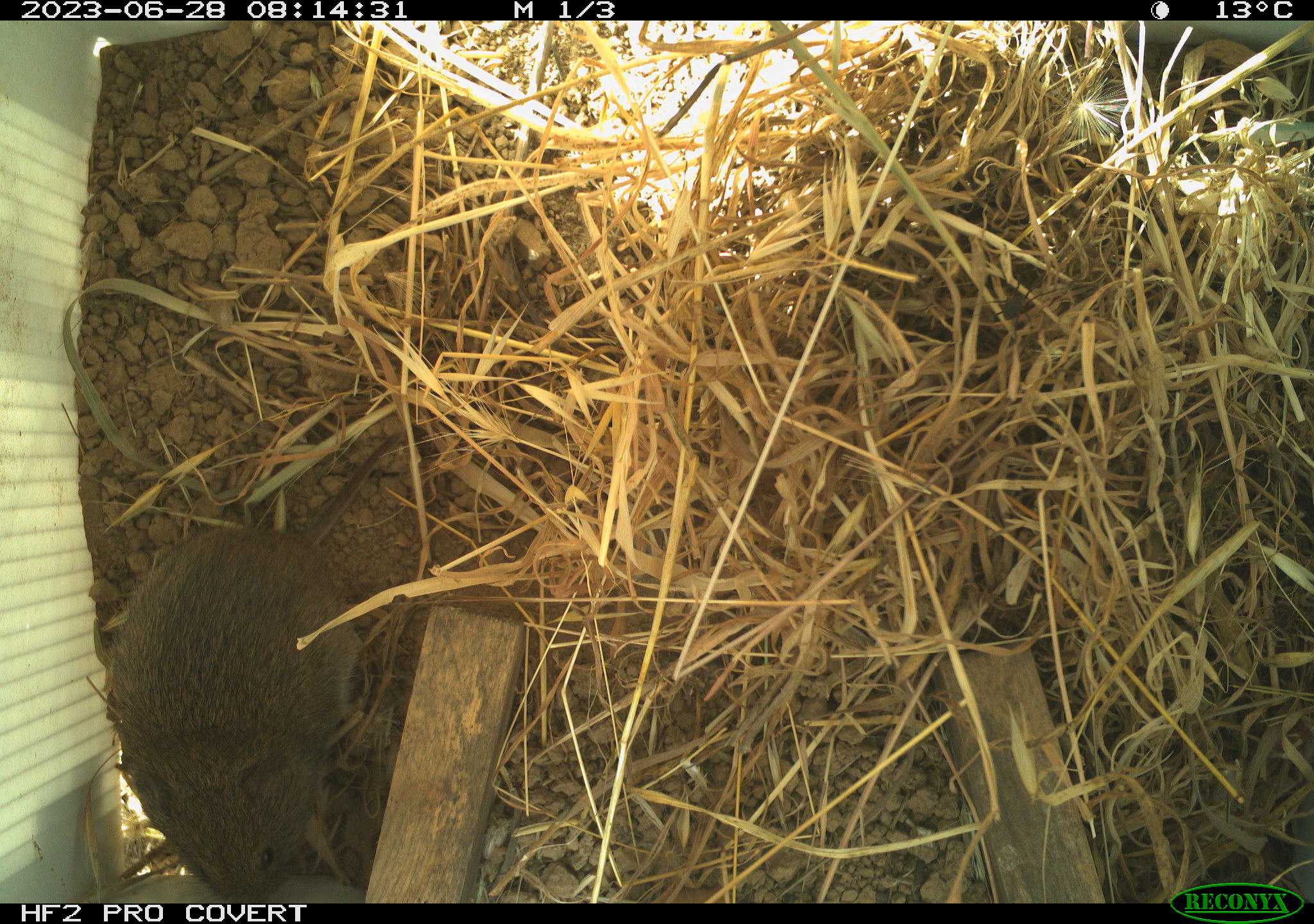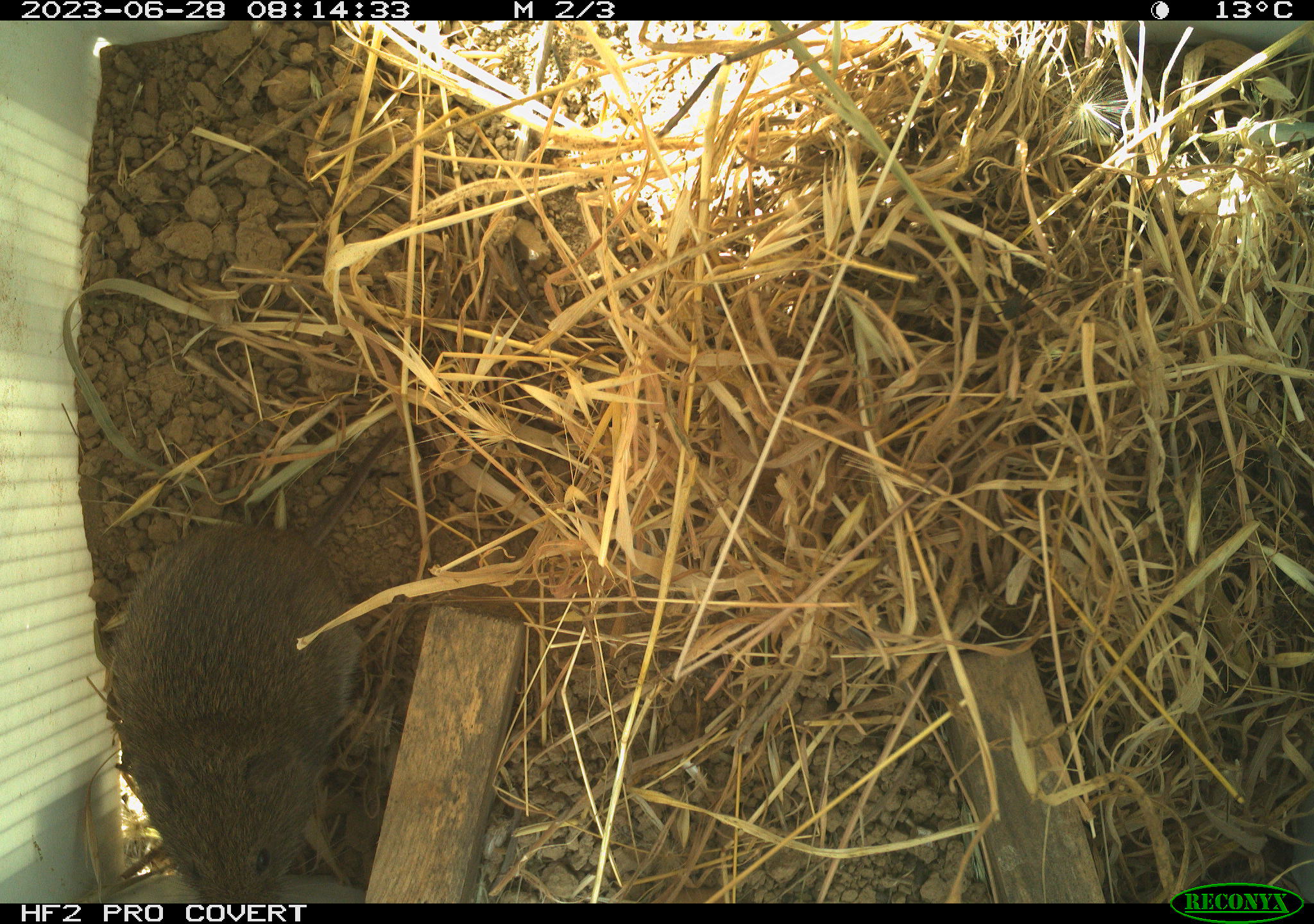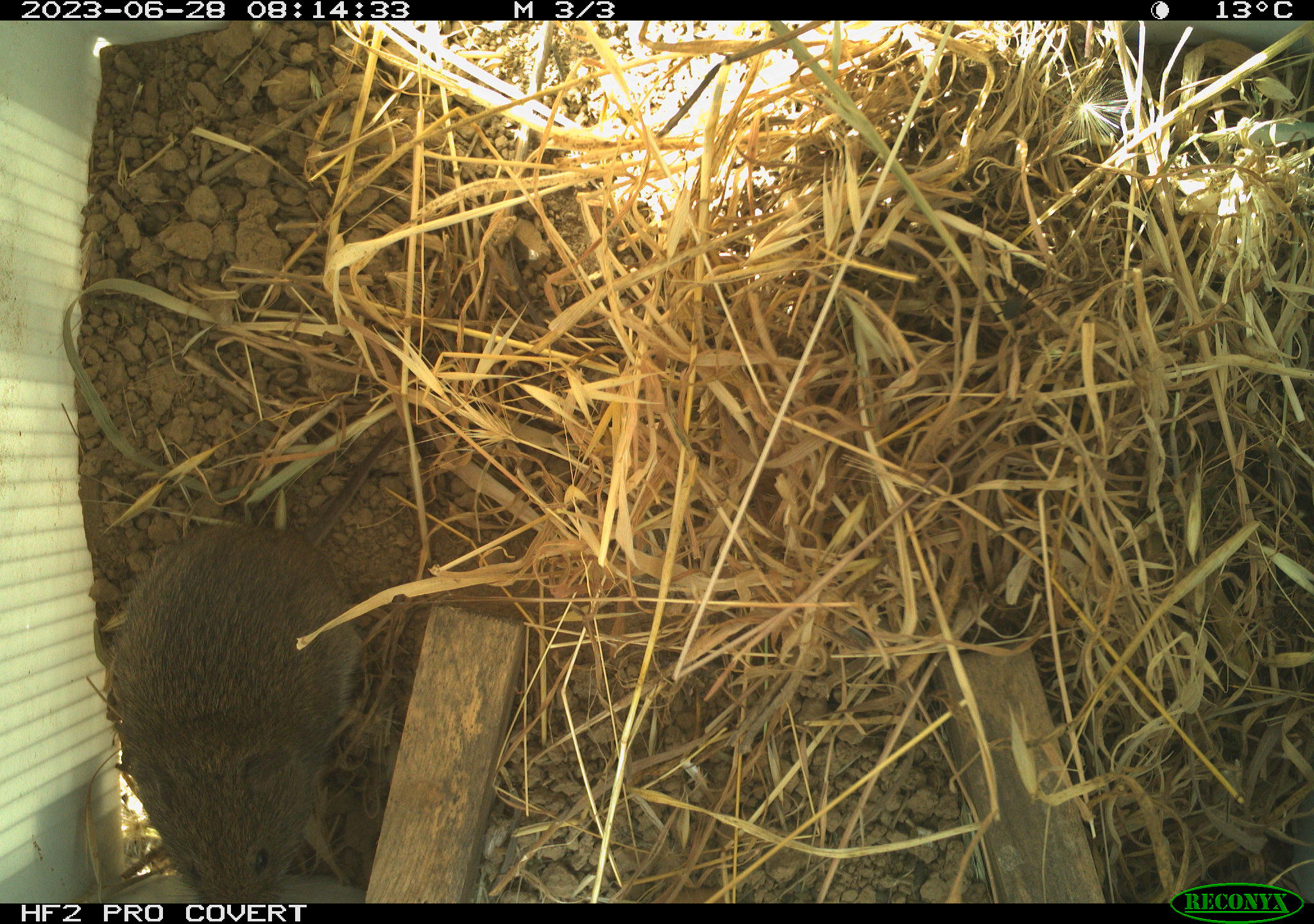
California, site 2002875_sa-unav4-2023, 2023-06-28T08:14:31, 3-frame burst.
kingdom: Animalia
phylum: Chordata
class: Mammalia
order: Rodentia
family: Cricetidae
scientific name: Arvicolinae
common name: voles, lemmings, and muskrats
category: arvicolinae subfamily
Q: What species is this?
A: Arvicolinae subfamily (voles, lemmings, and muskrats) (Arvicolinae).